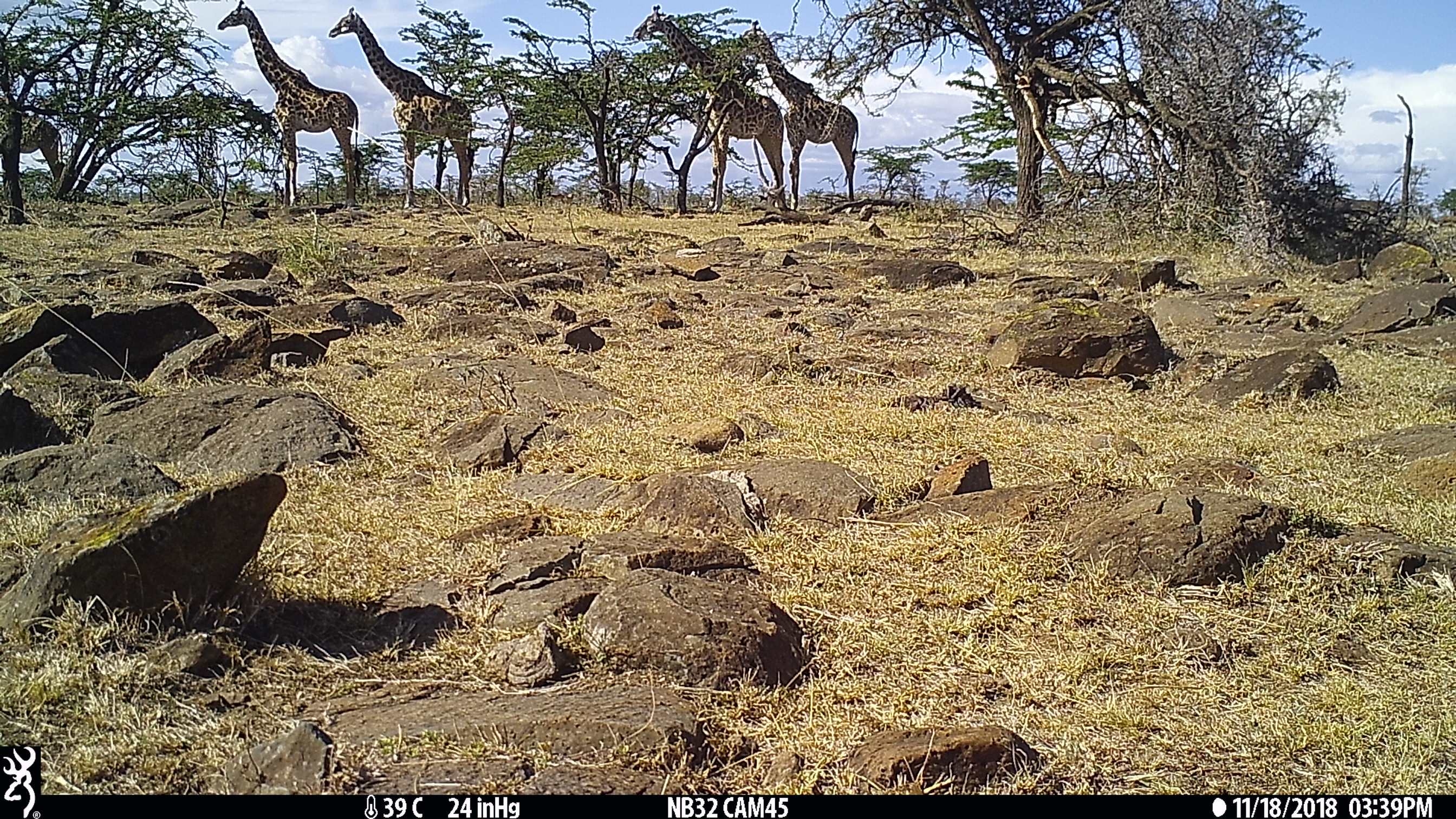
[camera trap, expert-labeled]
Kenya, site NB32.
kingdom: Animalia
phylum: Chordata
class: Mammalia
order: Artiodactyla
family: Giraffidae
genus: Giraffa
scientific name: Giraffa camelopardalis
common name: northern giraffe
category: giraffe